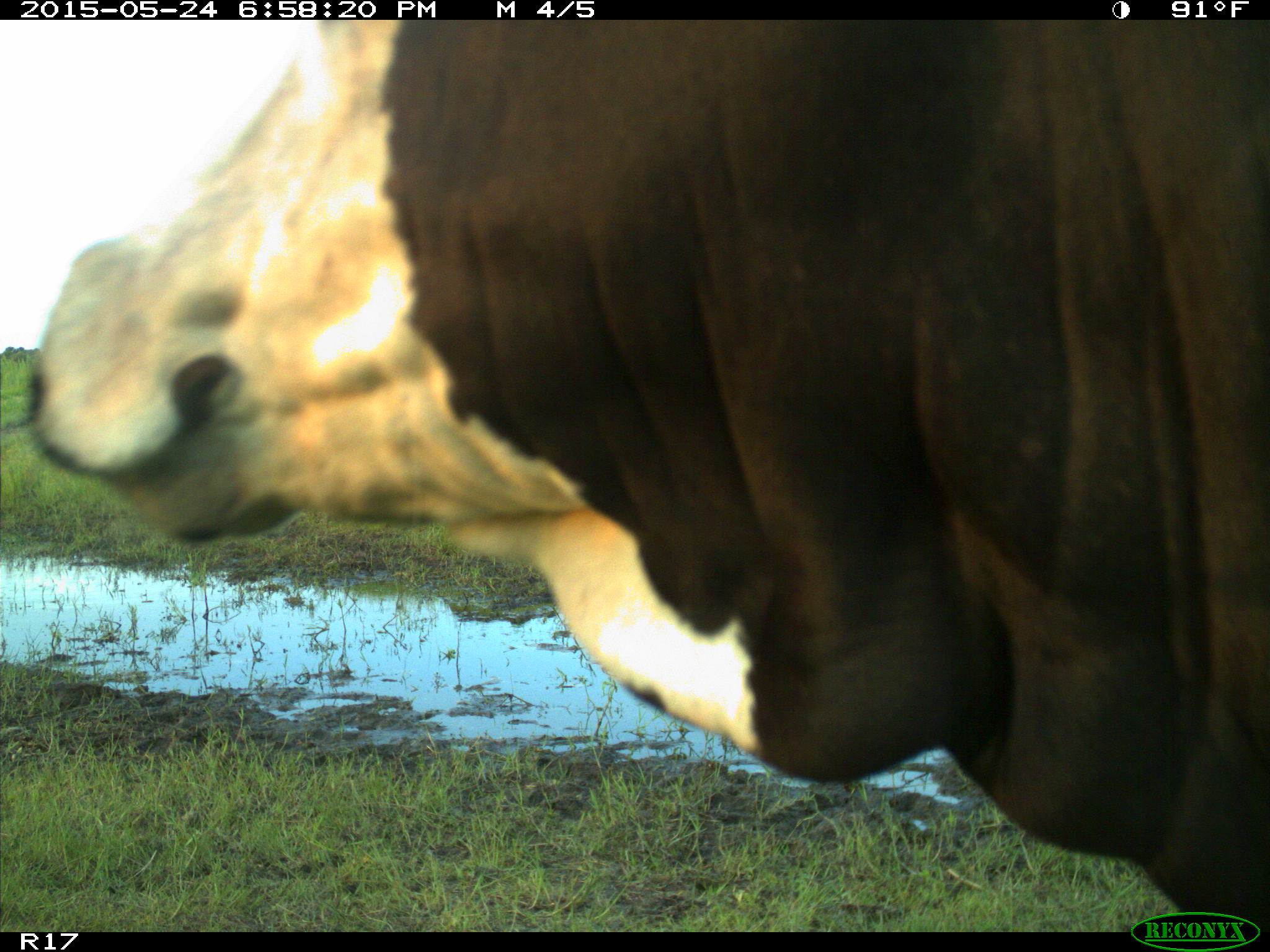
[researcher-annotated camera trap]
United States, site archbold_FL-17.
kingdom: Animalia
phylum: Chordata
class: Mammalia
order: Artiodactyla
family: Bovidae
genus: Bos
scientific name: Bos taurus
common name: domestic cow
Bos taurus (domestic cow).